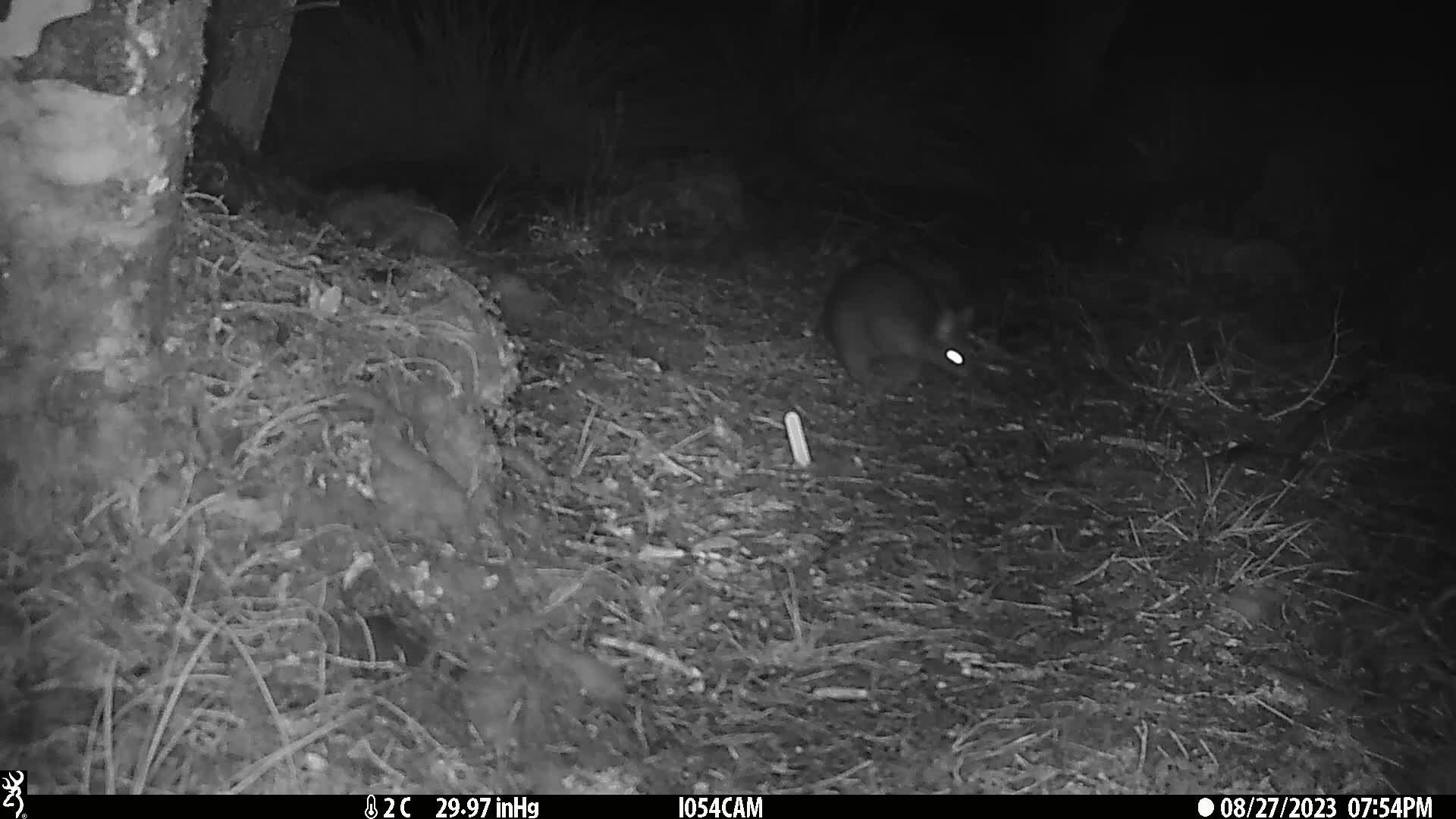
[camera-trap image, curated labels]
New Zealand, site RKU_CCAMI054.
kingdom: Animalia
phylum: Chordata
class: Mammalia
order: Diprotodontia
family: Phalangeridae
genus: Trichosurus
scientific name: Trichosurus vulpecula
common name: common brushtail possum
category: possum